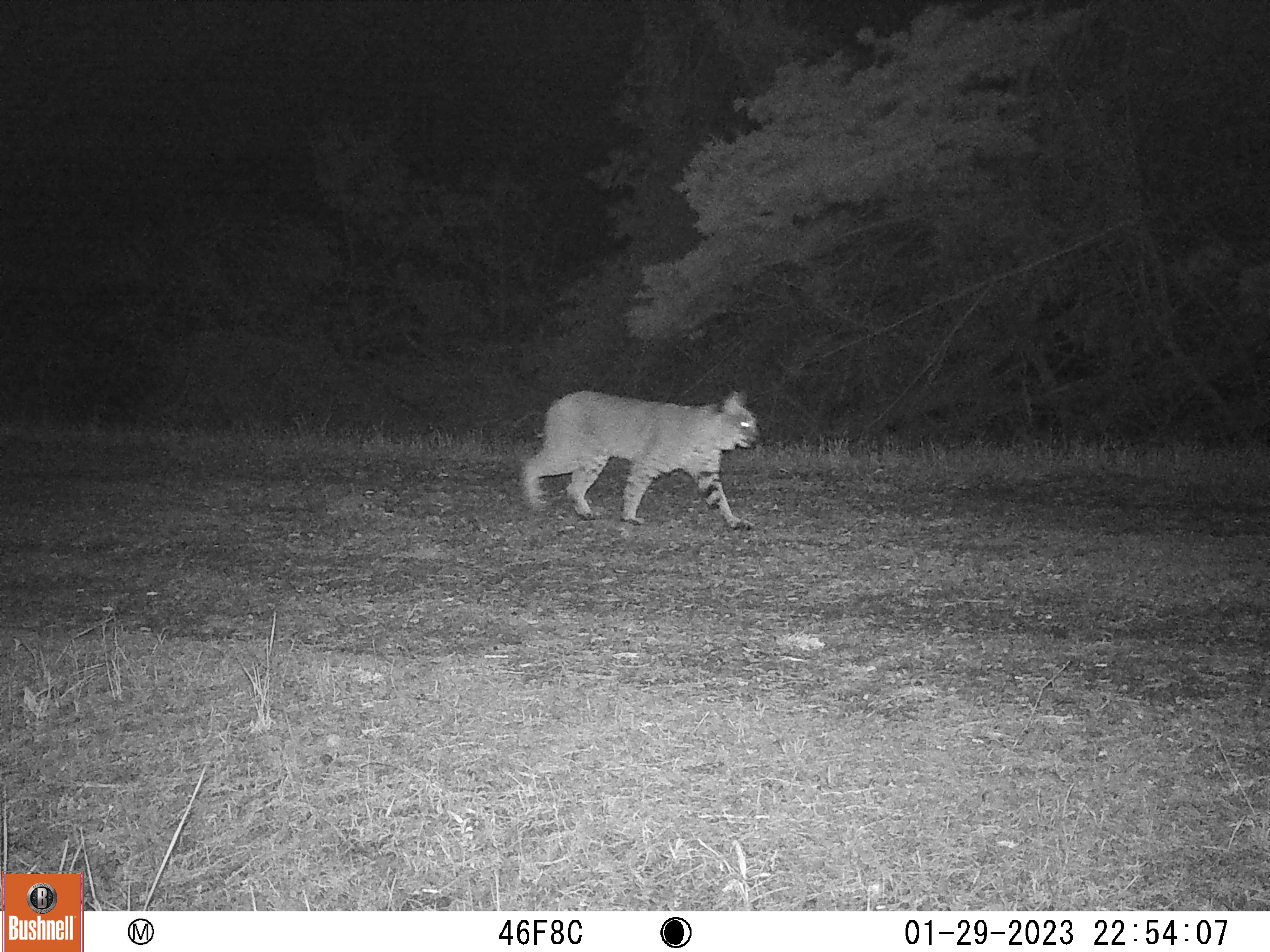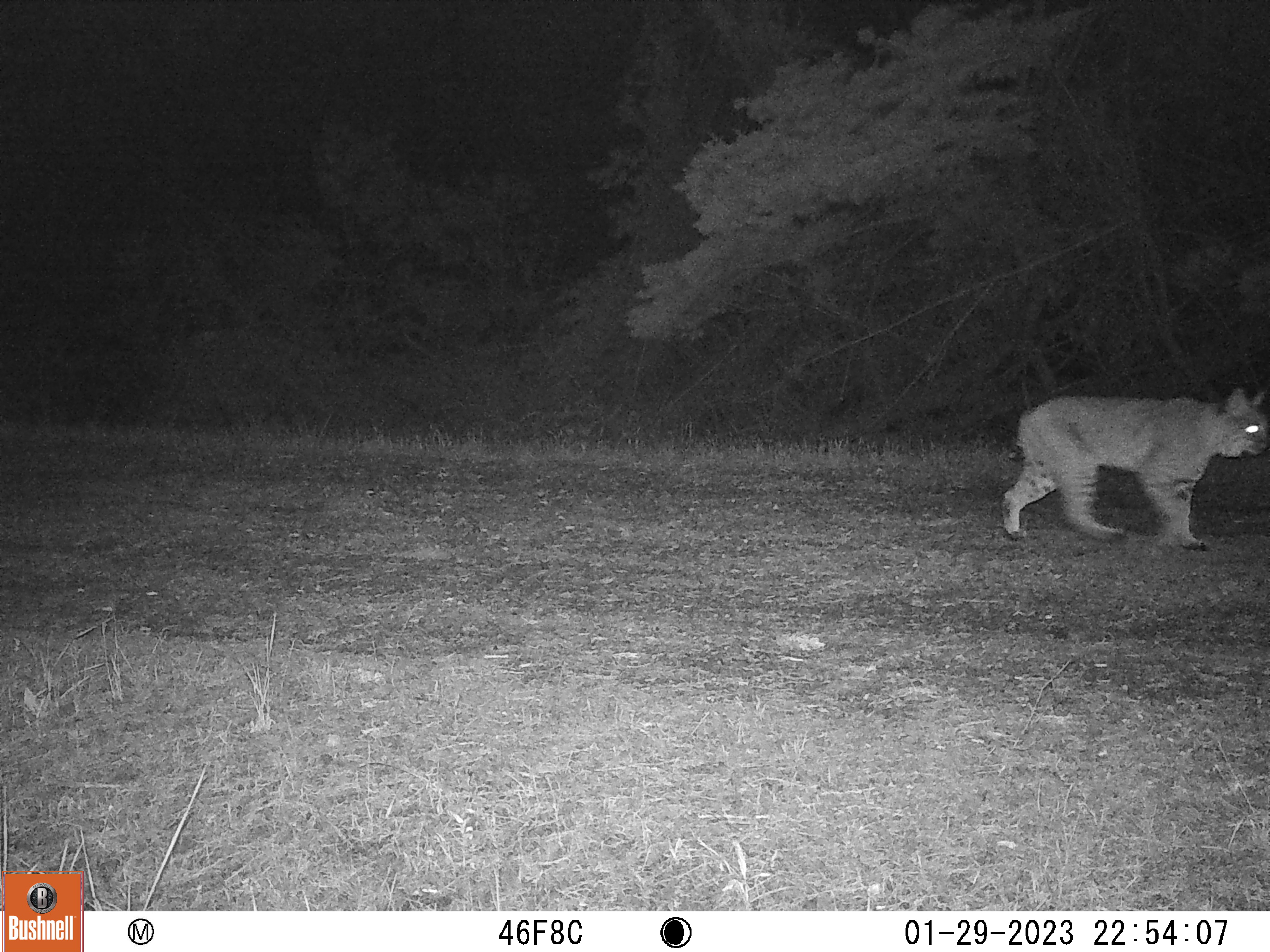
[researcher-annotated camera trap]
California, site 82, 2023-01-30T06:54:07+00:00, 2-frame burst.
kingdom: Animalia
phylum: Chordata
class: Mammalia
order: Carnivora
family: Felidae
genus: Lynx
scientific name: Lynx rufus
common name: bobcat